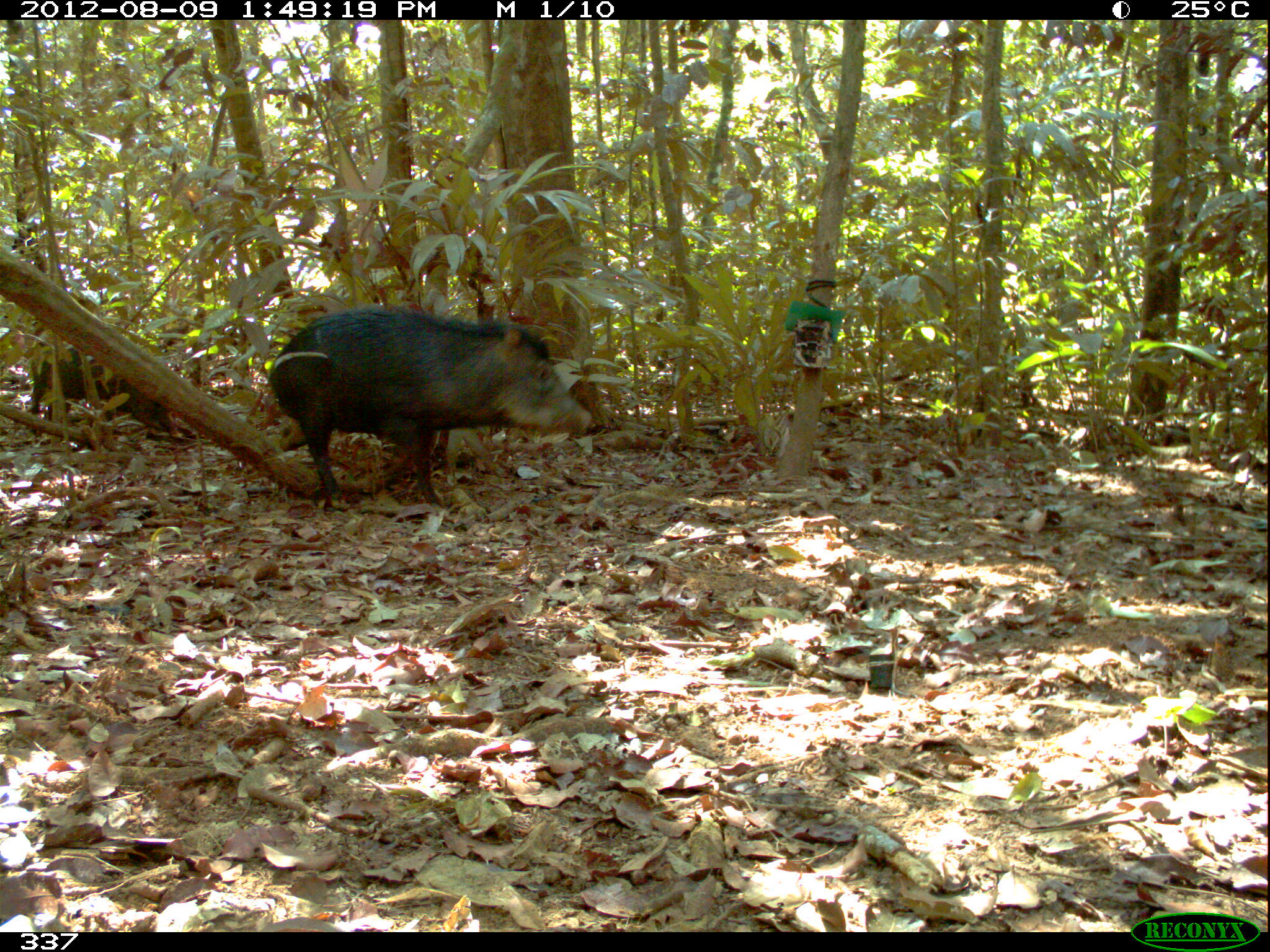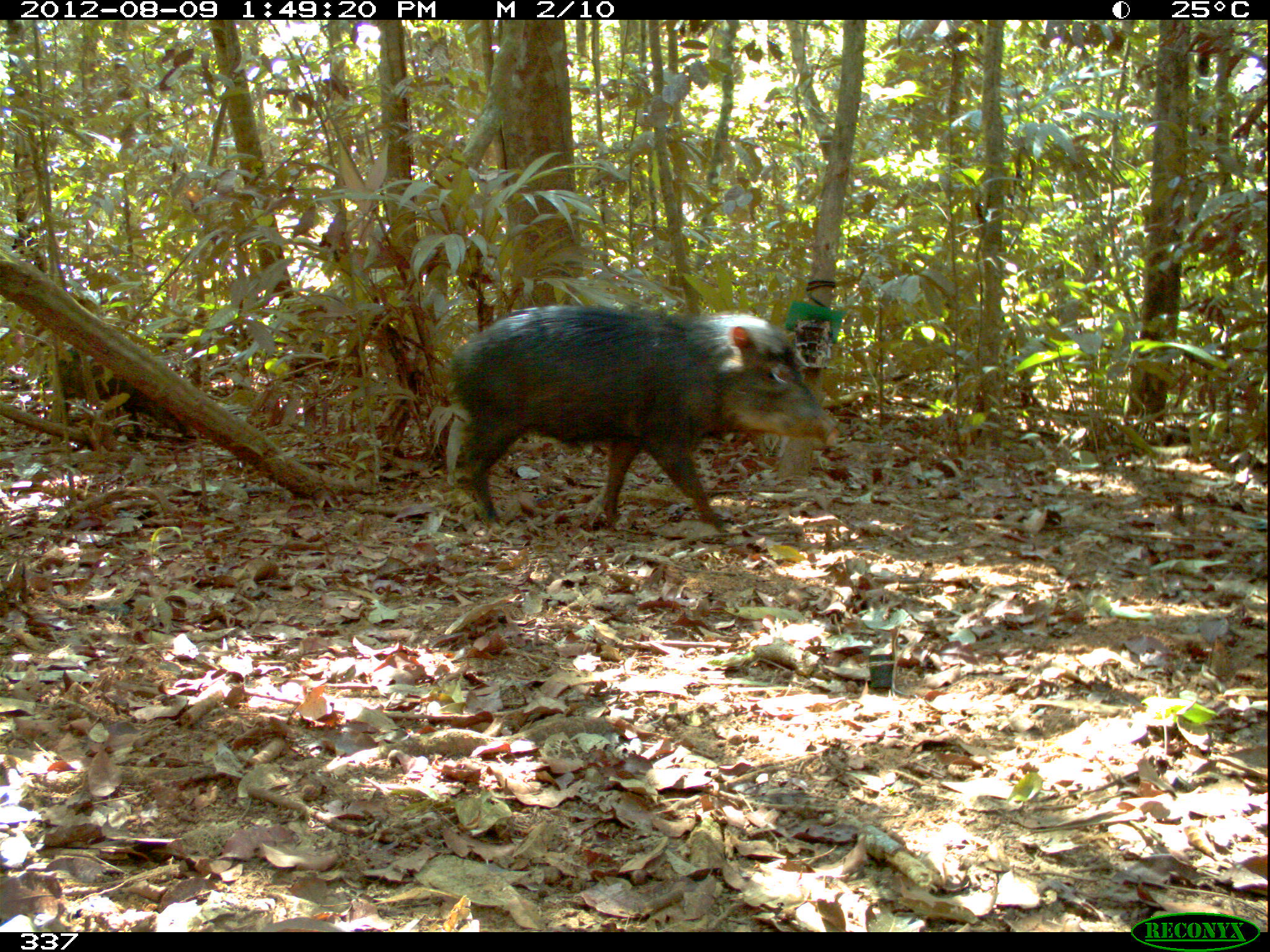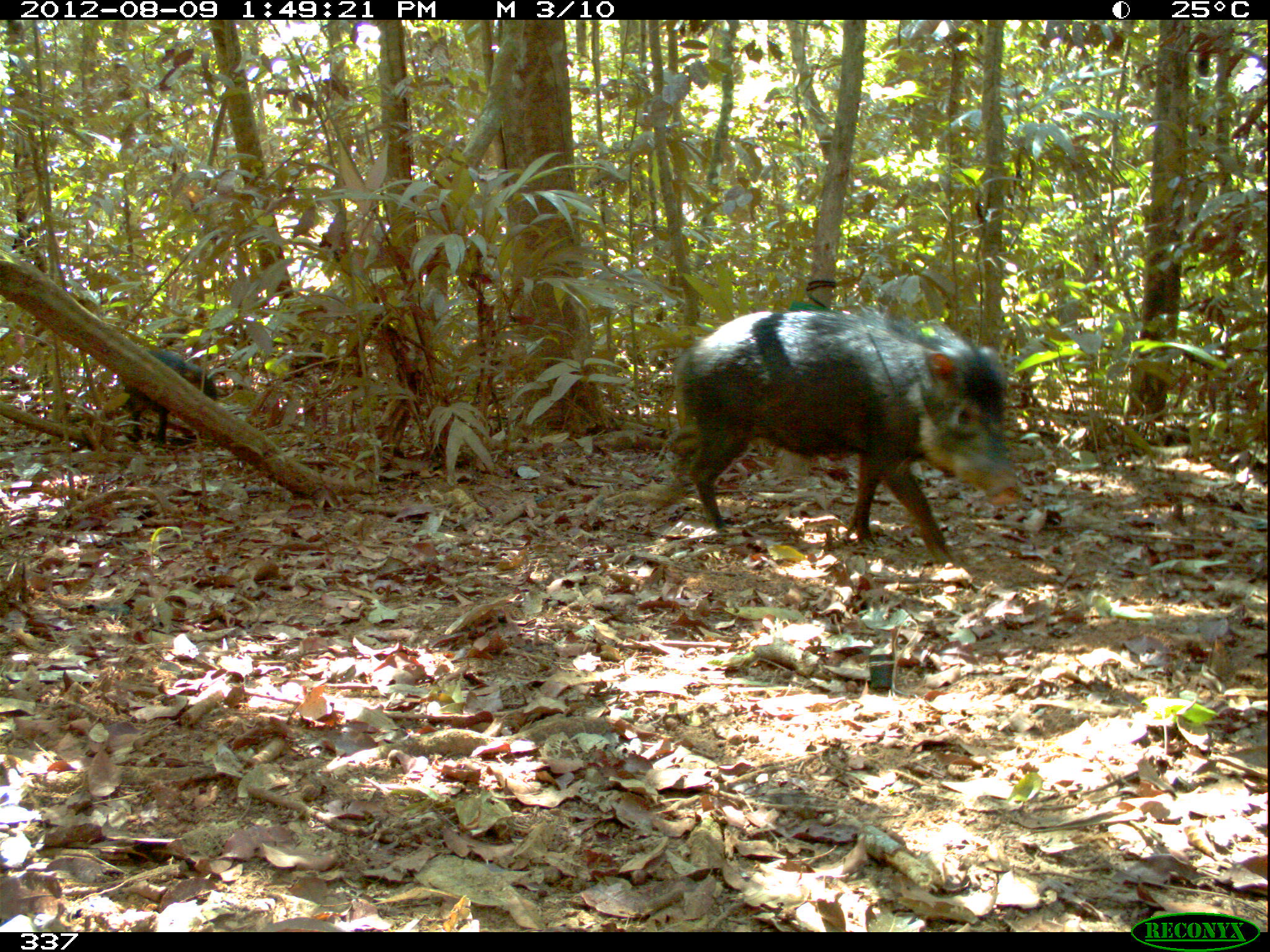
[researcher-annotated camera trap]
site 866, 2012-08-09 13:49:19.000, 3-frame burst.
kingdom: Animalia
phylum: Chordata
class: Mammalia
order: Artiodactyla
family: Tayassuidae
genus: Tayassu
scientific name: Tayassu pecari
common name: white-lipped peccary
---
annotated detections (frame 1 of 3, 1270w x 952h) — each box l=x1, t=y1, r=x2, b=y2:
tayassu pecari: l=268, t=304, r=594, b=514; l=26, t=320, r=172, b=441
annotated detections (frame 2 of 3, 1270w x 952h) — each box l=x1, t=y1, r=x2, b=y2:
tayassu pecari: l=450, t=308, r=838, b=537; l=42, t=352, r=192, b=441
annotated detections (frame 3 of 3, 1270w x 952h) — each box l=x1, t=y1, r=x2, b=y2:
tayassu pecari: l=674, t=307, r=1017, b=568; l=112, t=345, r=219, b=450